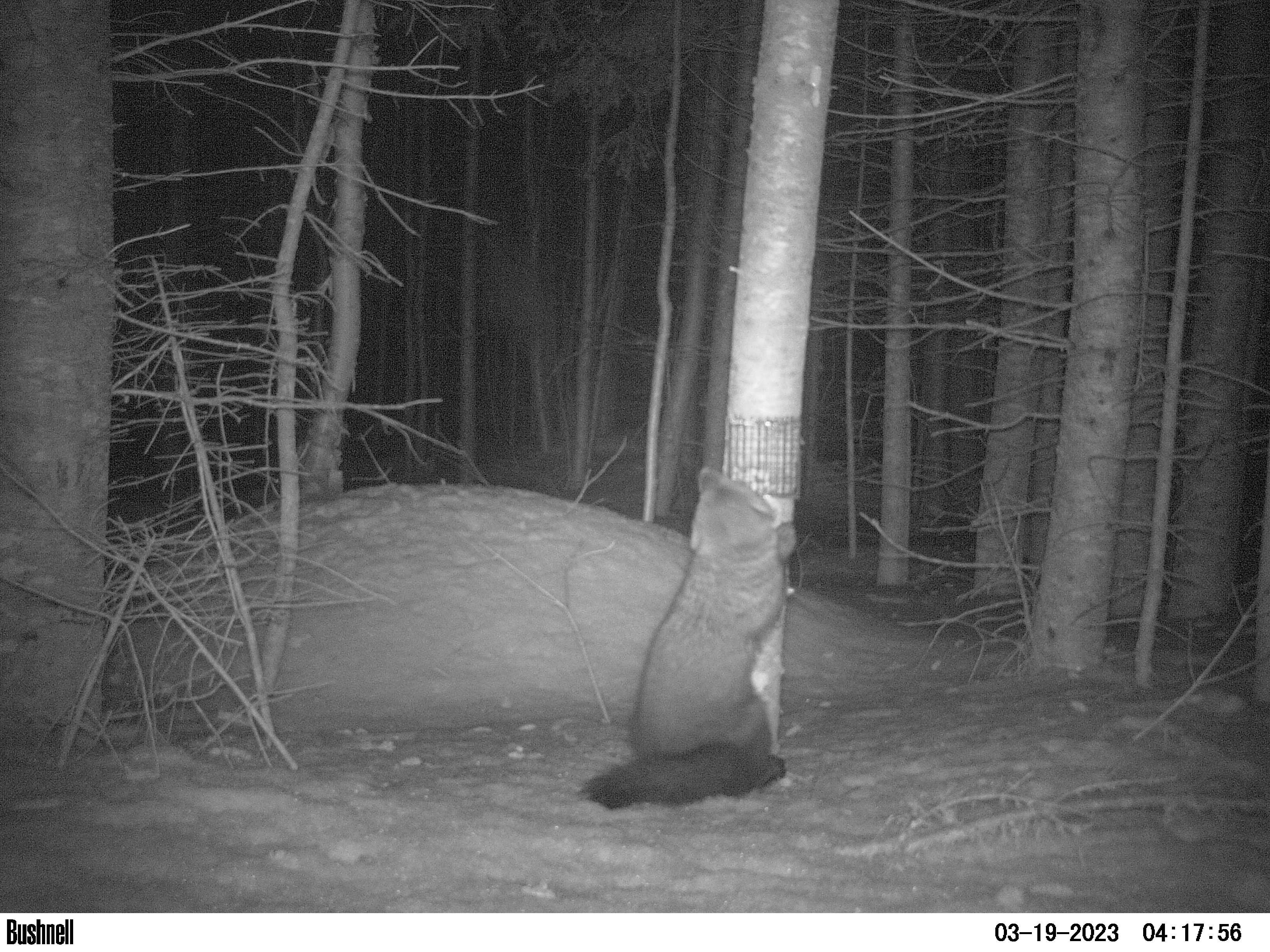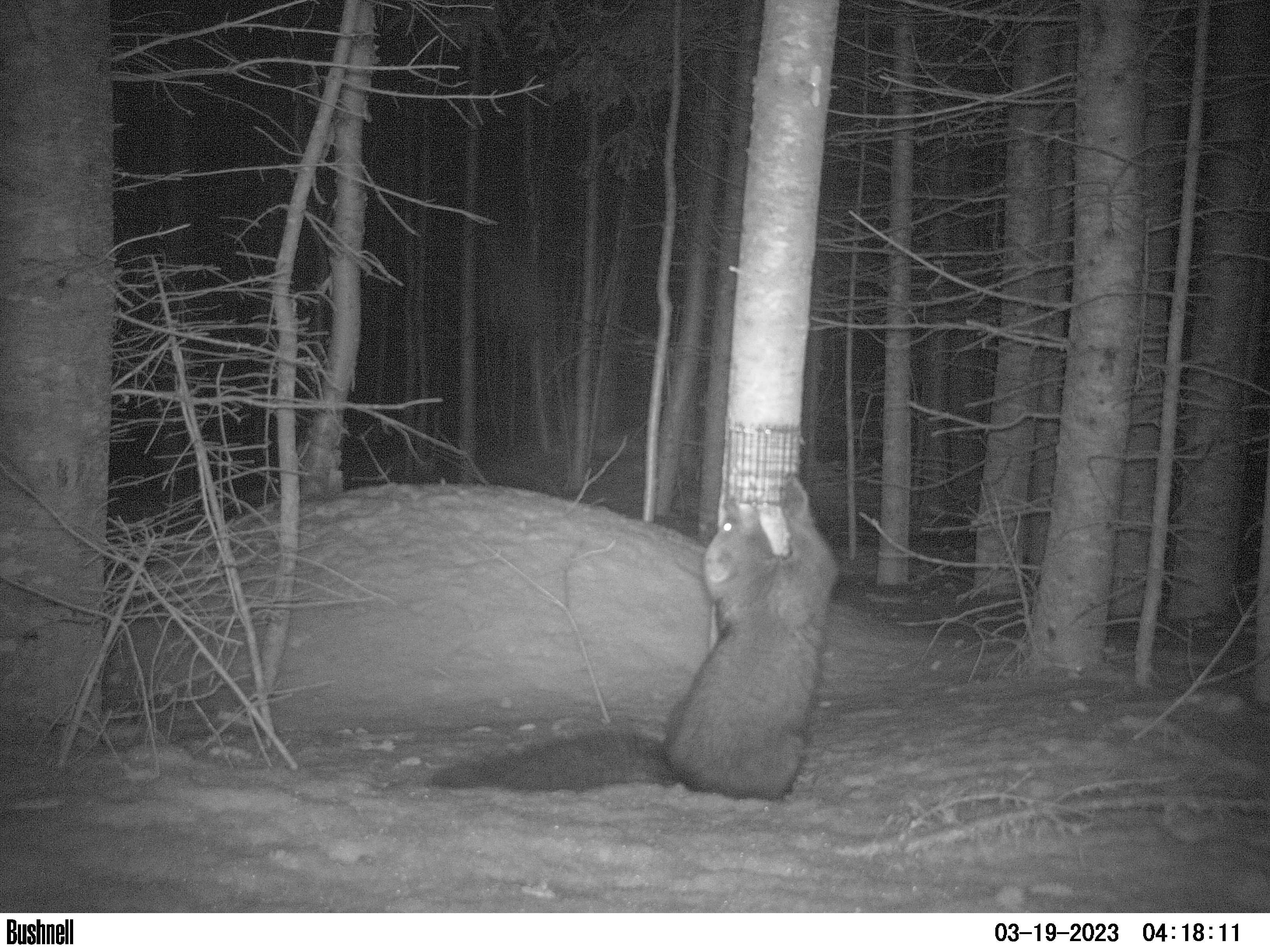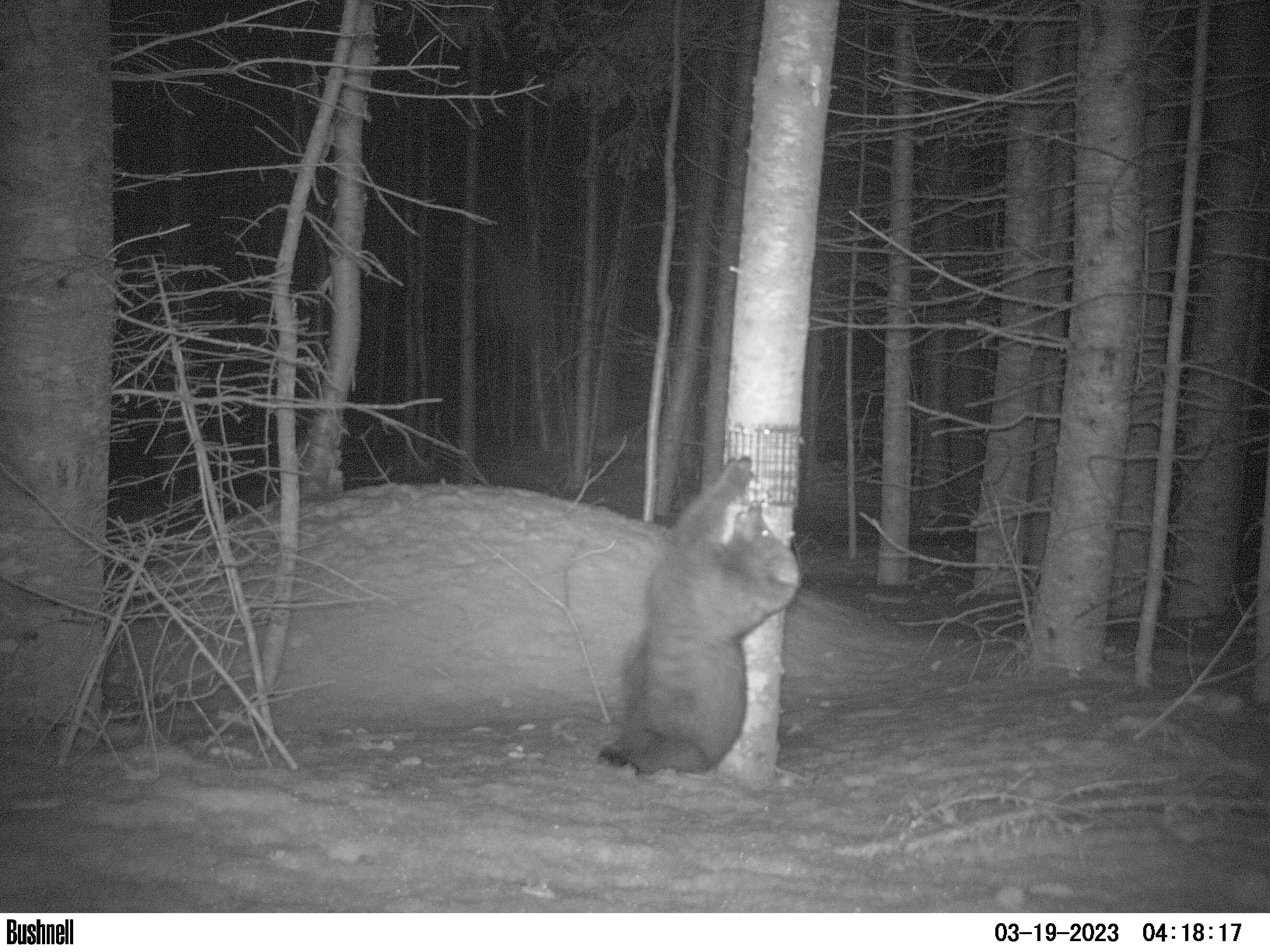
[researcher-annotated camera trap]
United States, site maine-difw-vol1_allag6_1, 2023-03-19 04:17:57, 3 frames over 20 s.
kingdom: Animalia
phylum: Chordata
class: Mammalia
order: Carnivora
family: Mustelidae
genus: Pekania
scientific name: Pekania pennanti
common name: fisher